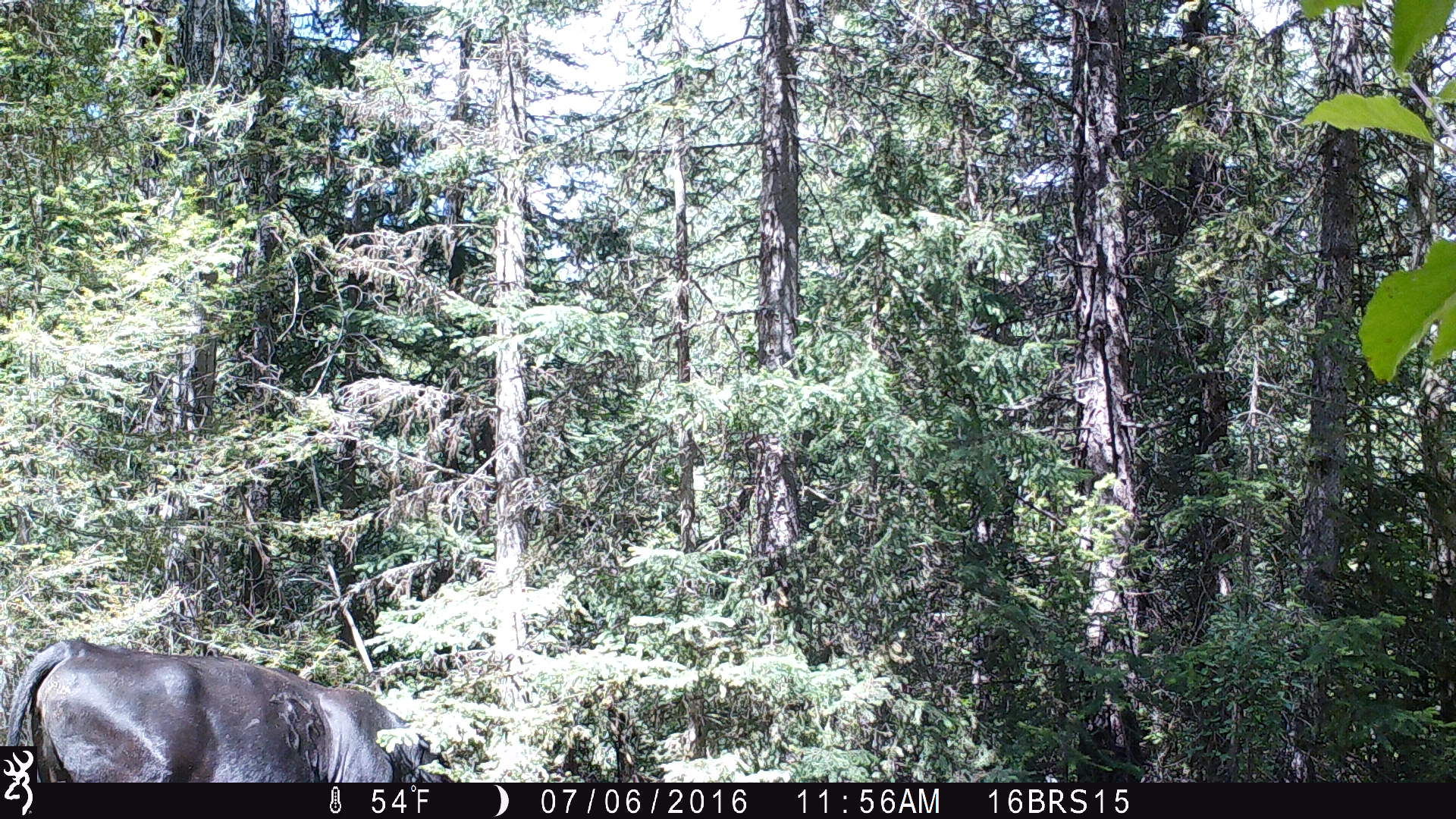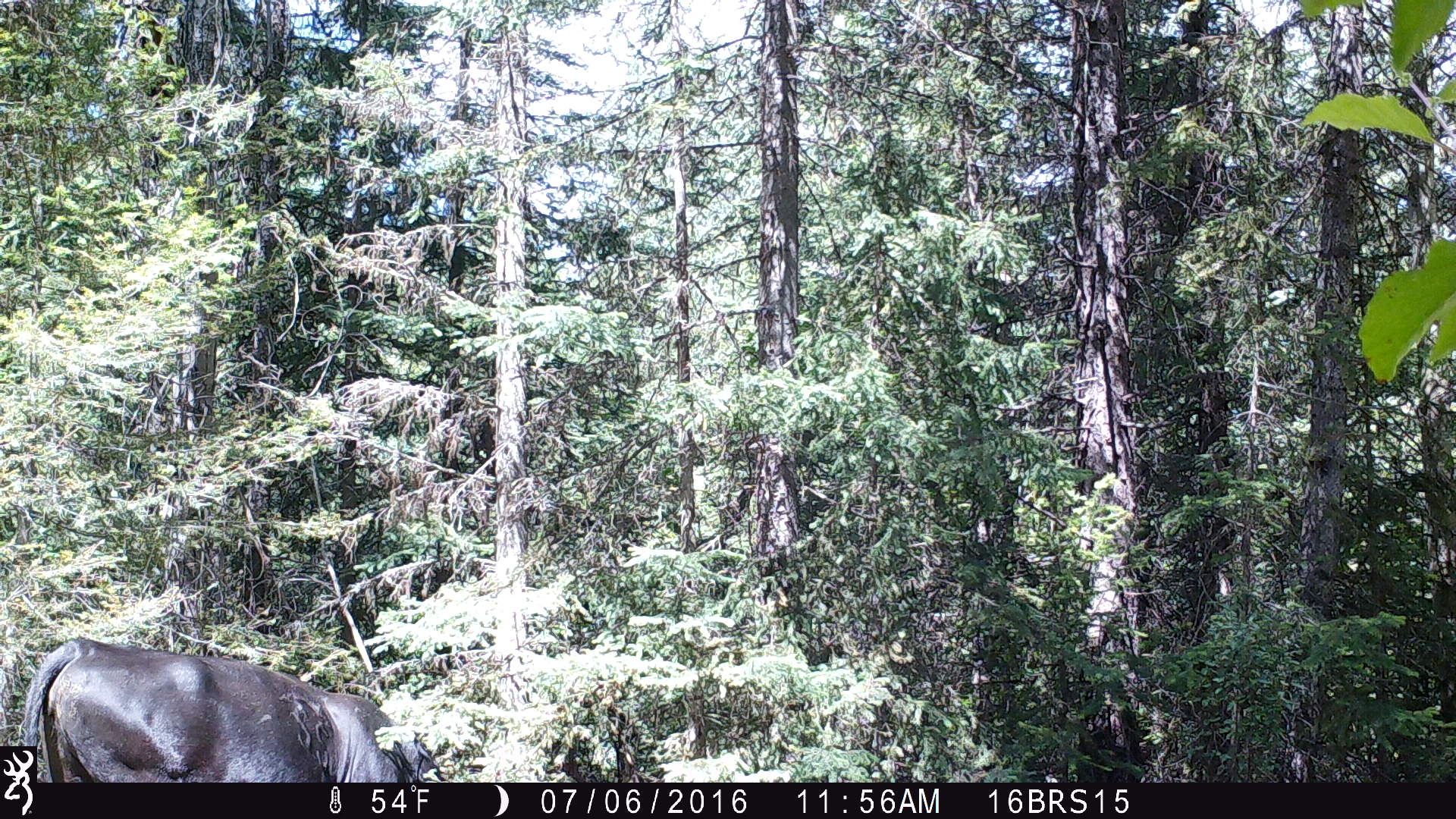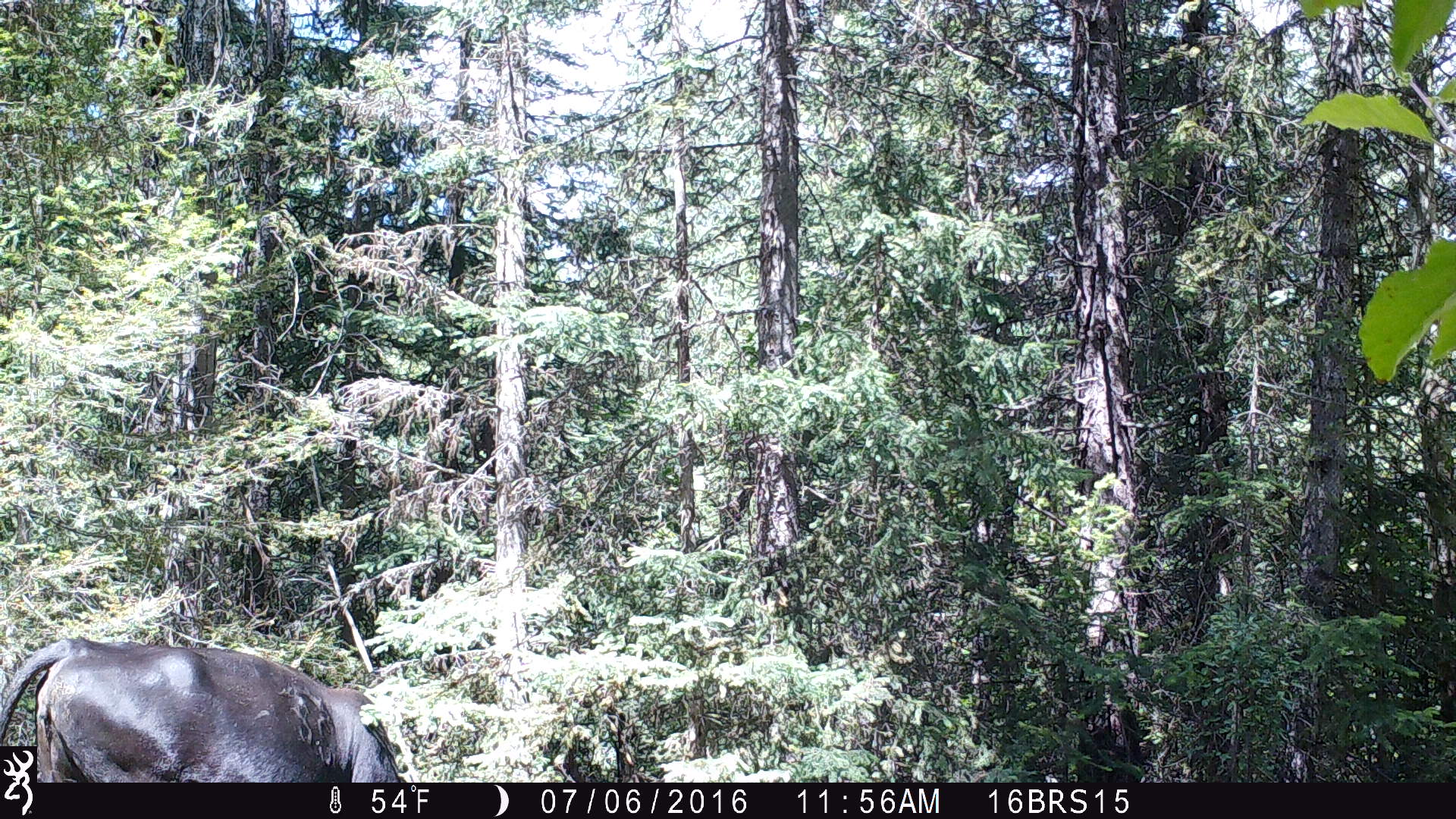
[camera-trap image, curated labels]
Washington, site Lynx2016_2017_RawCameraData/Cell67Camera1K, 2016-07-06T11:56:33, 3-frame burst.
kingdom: Animalia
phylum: Chordata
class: Mammalia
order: Artiodactyla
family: Bovidae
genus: Bos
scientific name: Bos taurus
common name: domestic cattle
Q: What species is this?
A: Domestic cattle (Bos taurus).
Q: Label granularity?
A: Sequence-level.